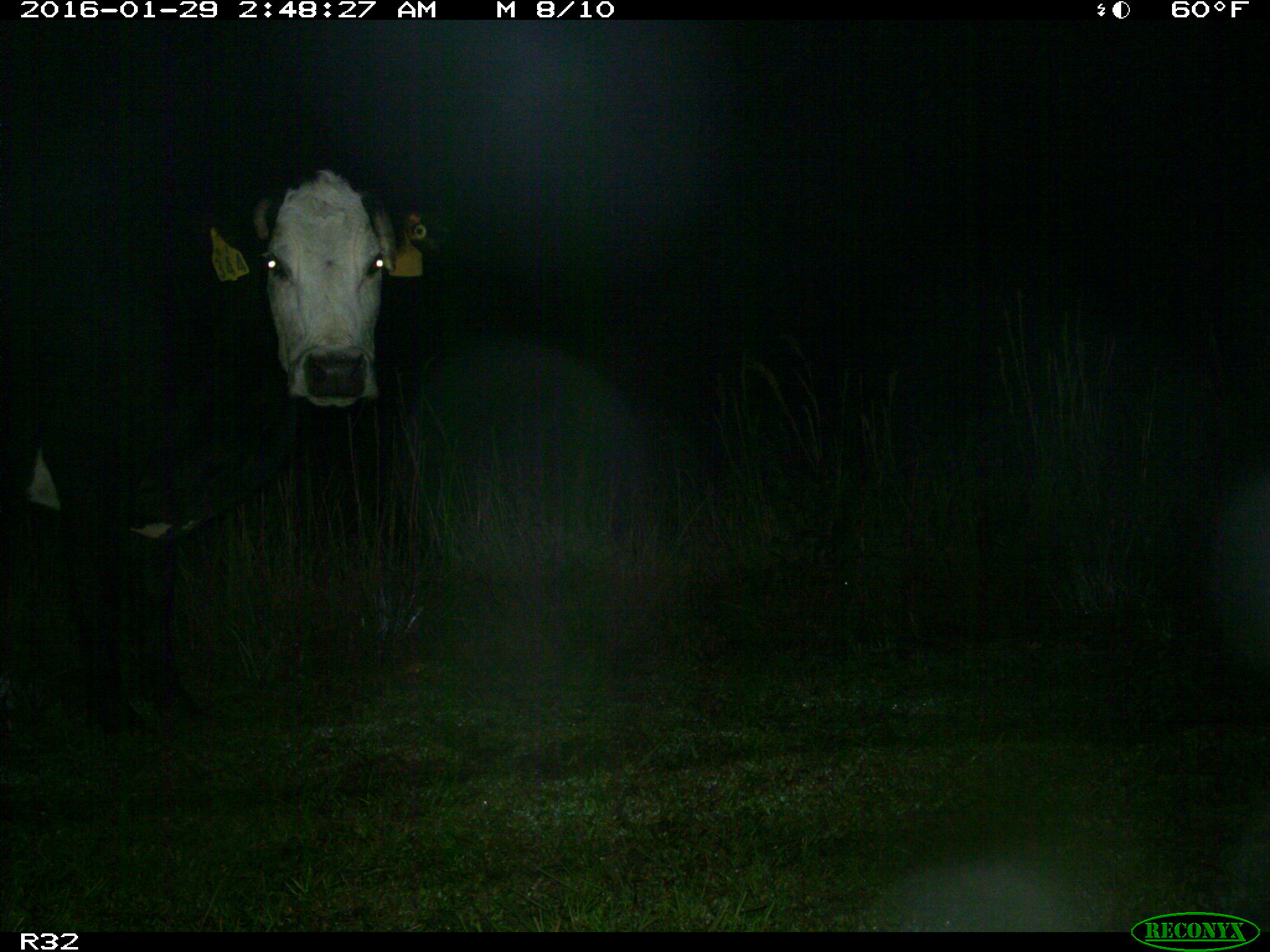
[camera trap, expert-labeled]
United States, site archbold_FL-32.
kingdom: Animalia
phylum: Chordata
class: Mammalia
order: Artiodactyla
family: Bovidae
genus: Bos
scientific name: Bos taurus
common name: domestic cow